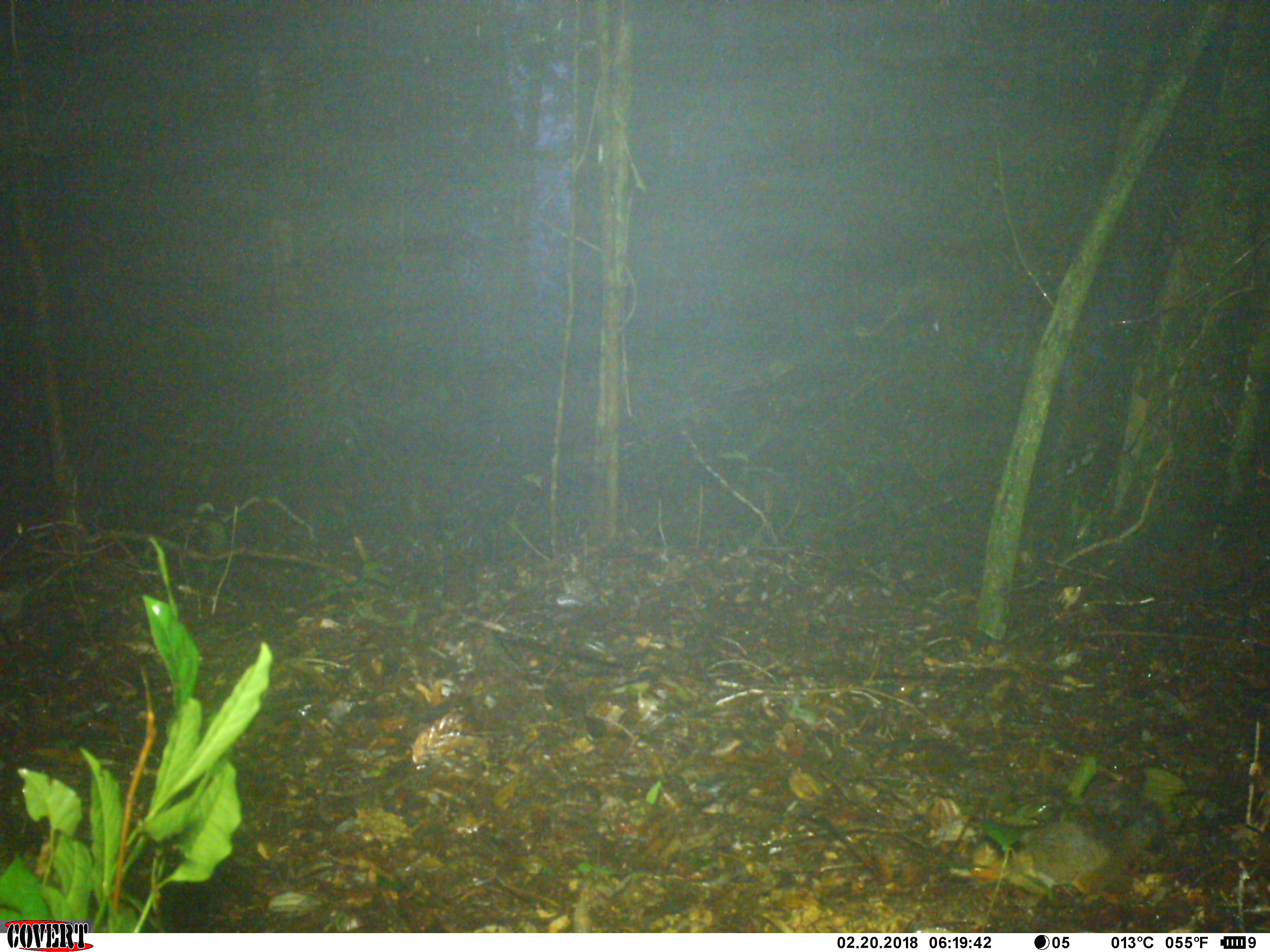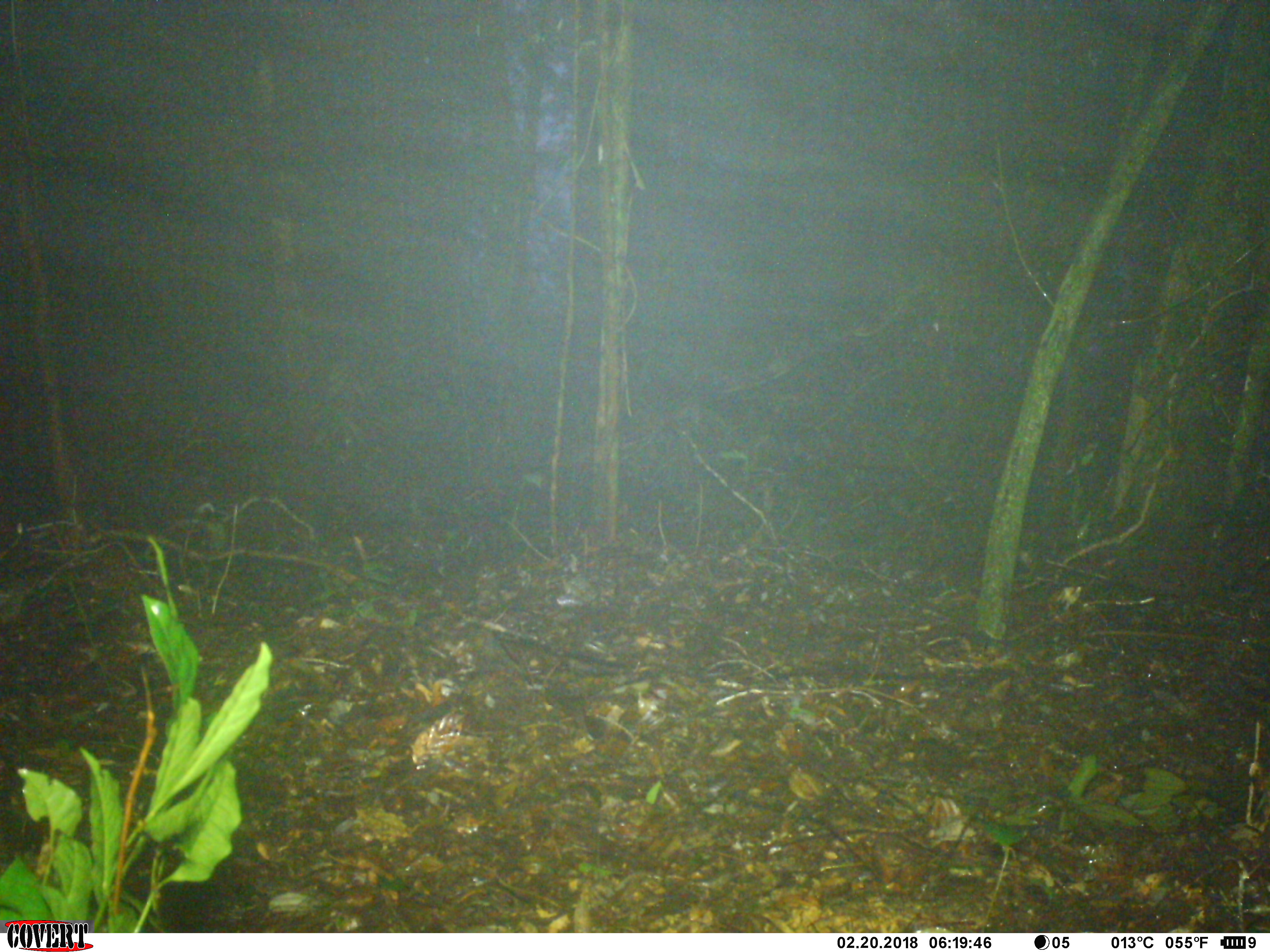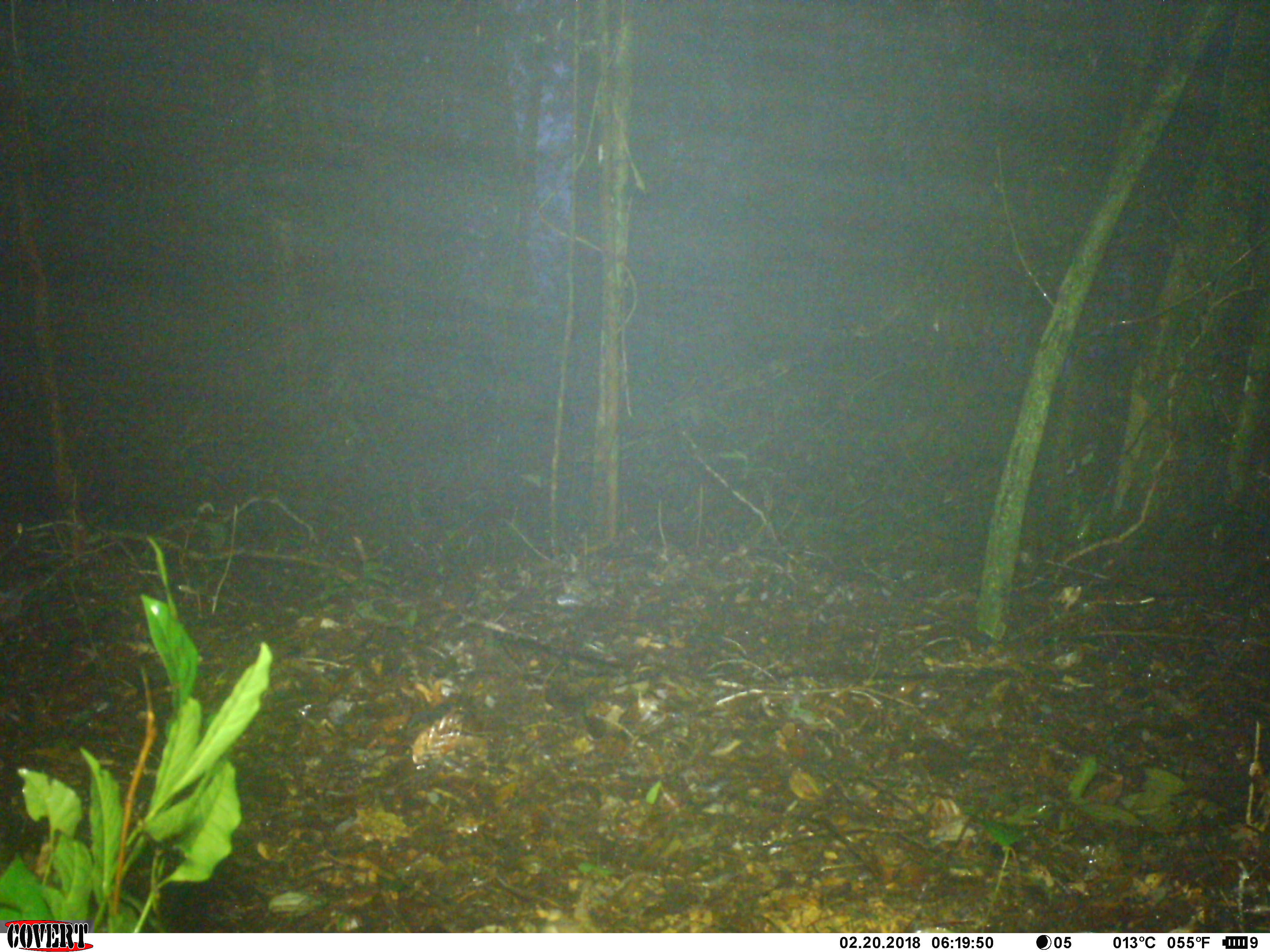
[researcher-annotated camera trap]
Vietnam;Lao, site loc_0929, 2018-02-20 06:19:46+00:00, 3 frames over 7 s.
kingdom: Animalia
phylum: Chordata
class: Mammalia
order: Rodentia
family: Sciuridae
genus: Dremomys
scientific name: Dremomys rufigenis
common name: red-cheeked squirrel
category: red cheeked squirrel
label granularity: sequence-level